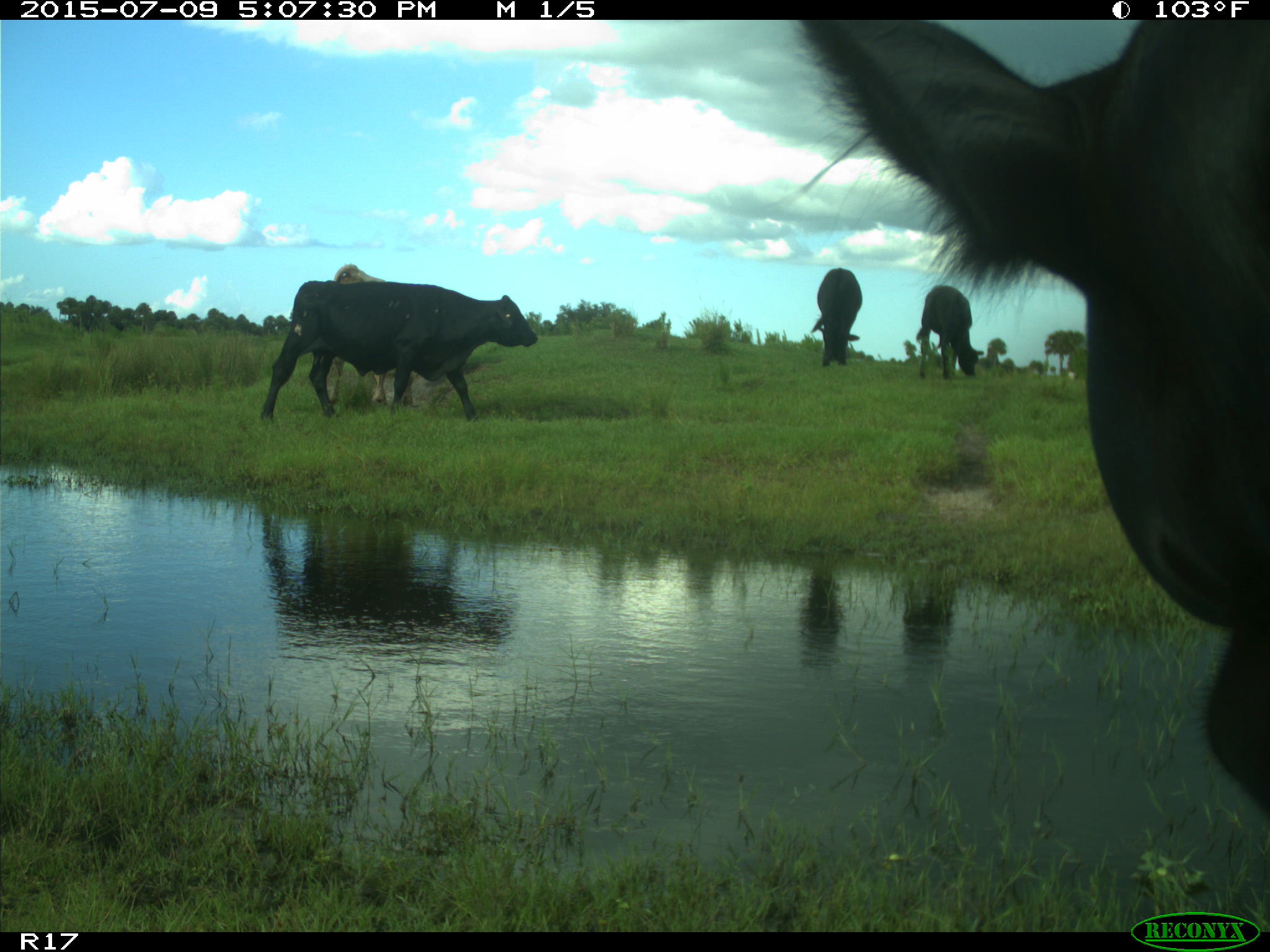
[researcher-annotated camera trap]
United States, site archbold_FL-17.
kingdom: Animalia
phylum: Chordata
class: Mammalia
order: Artiodactyla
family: Bovidae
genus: Bos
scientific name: Bos taurus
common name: domestic cow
Bos taurus (domestic cow).